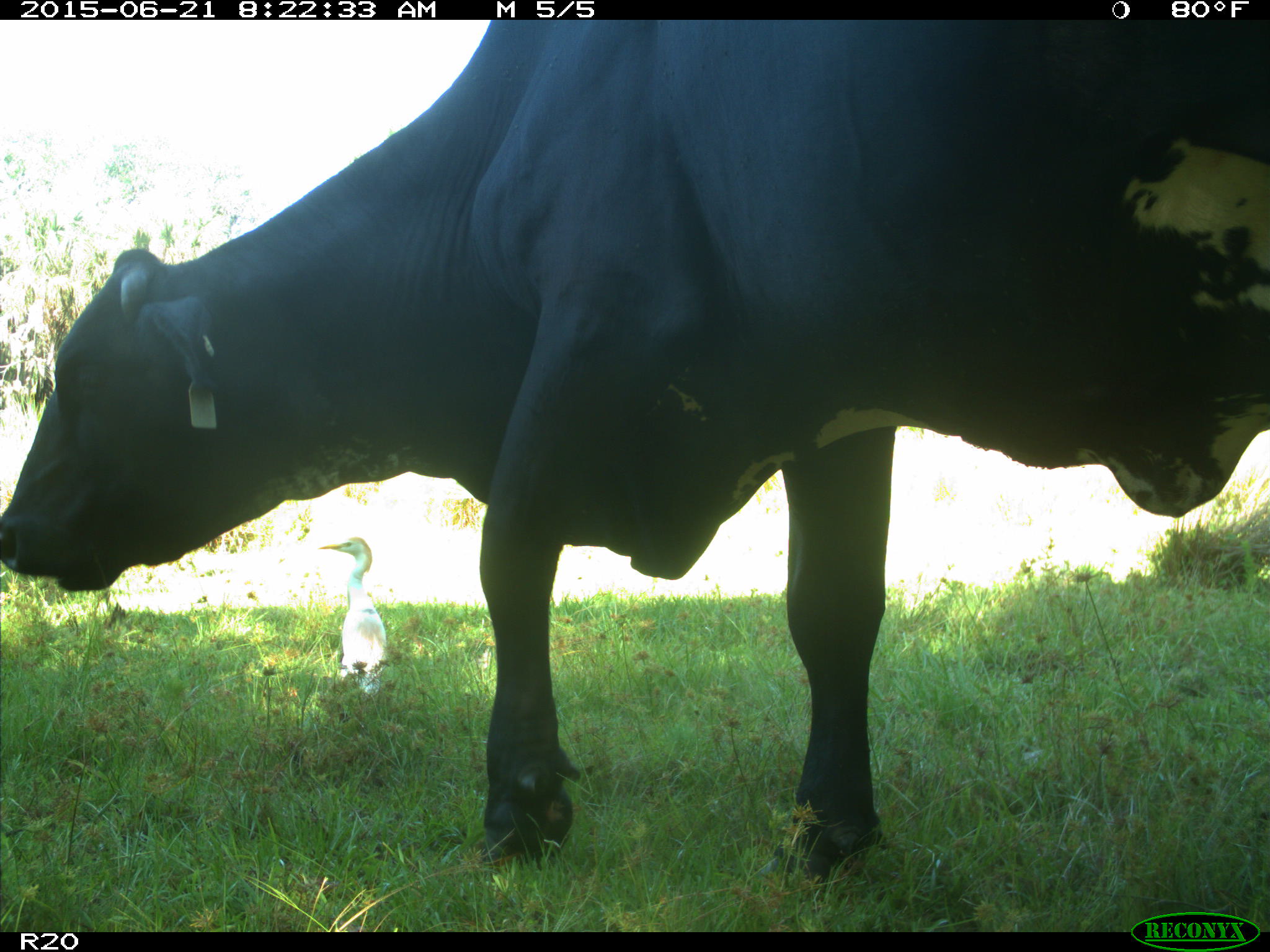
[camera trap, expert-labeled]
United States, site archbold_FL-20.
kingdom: Animalia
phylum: Chordata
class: Mammalia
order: Artiodactyla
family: Bovidae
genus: Bos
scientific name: Bos taurus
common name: domestic cow